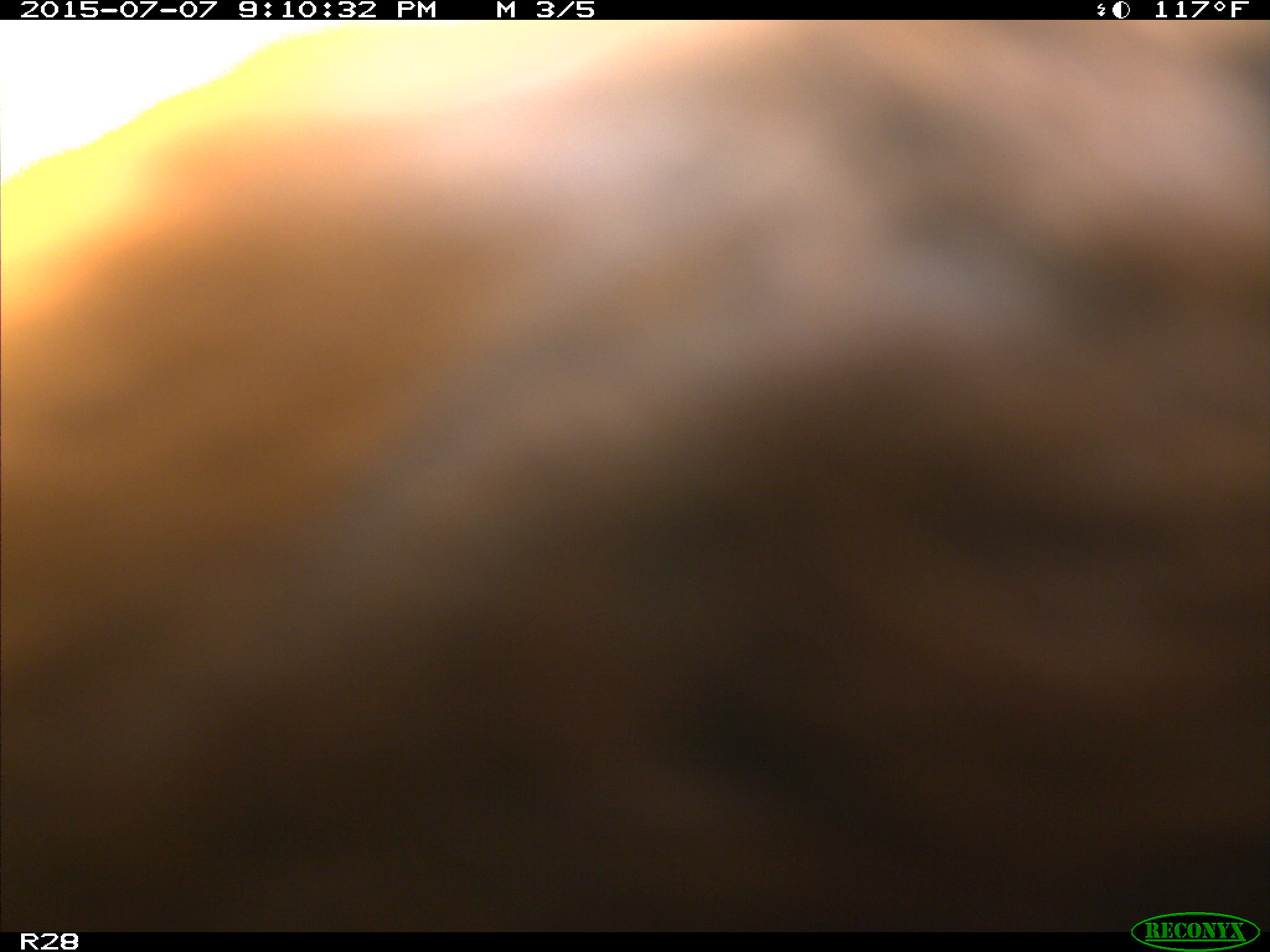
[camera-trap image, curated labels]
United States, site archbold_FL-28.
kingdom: Animalia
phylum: Chordata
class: Mammalia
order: Artiodactyla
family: Bovidae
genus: Bos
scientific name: Bos taurus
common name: domestic cow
Bos taurus (domestic cow).